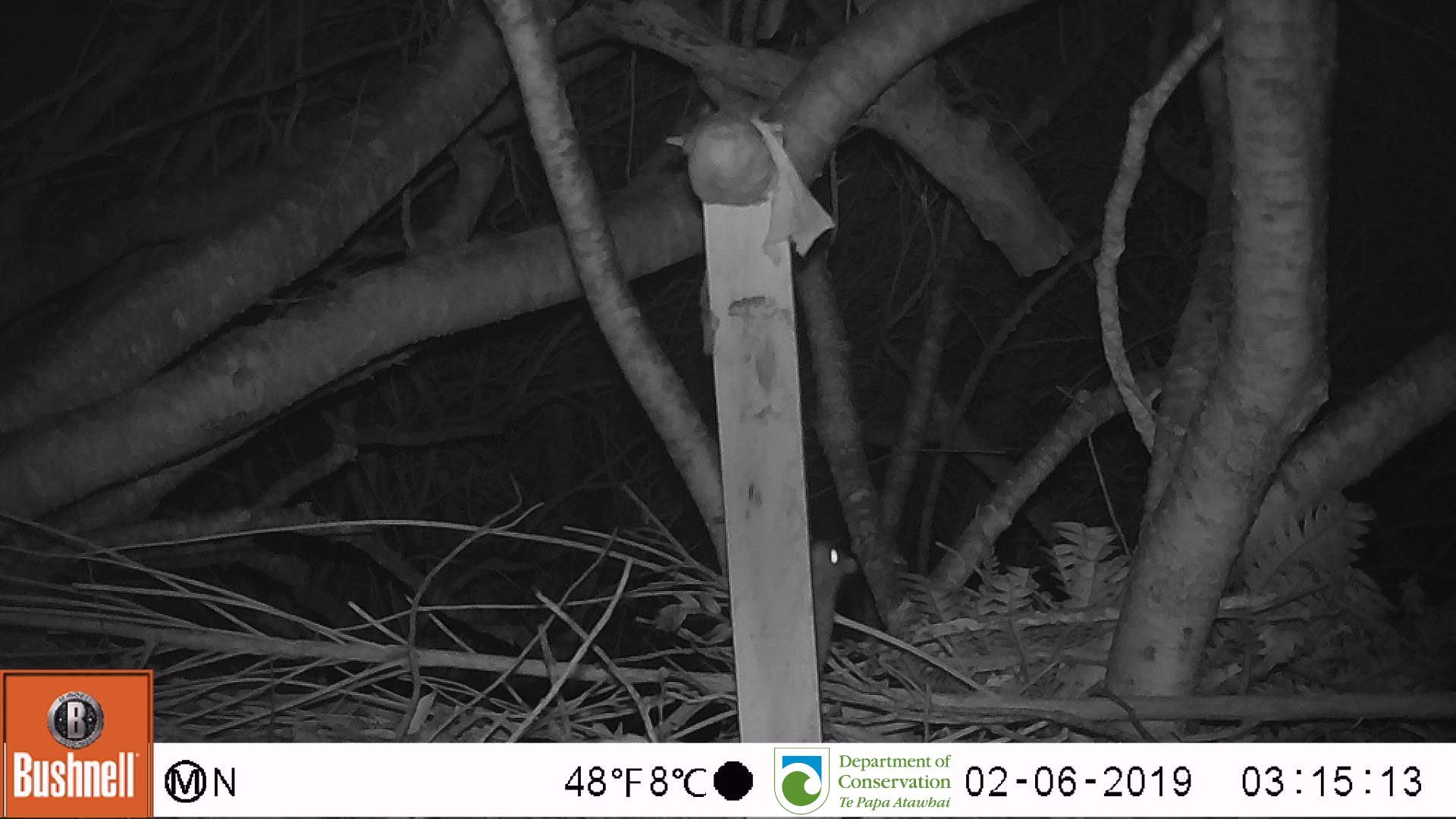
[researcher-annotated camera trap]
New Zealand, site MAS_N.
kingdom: Animalia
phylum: Chordata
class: Mammalia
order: Rodentia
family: Muridae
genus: Mus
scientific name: Mus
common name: mouse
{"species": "mouse (Mus)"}